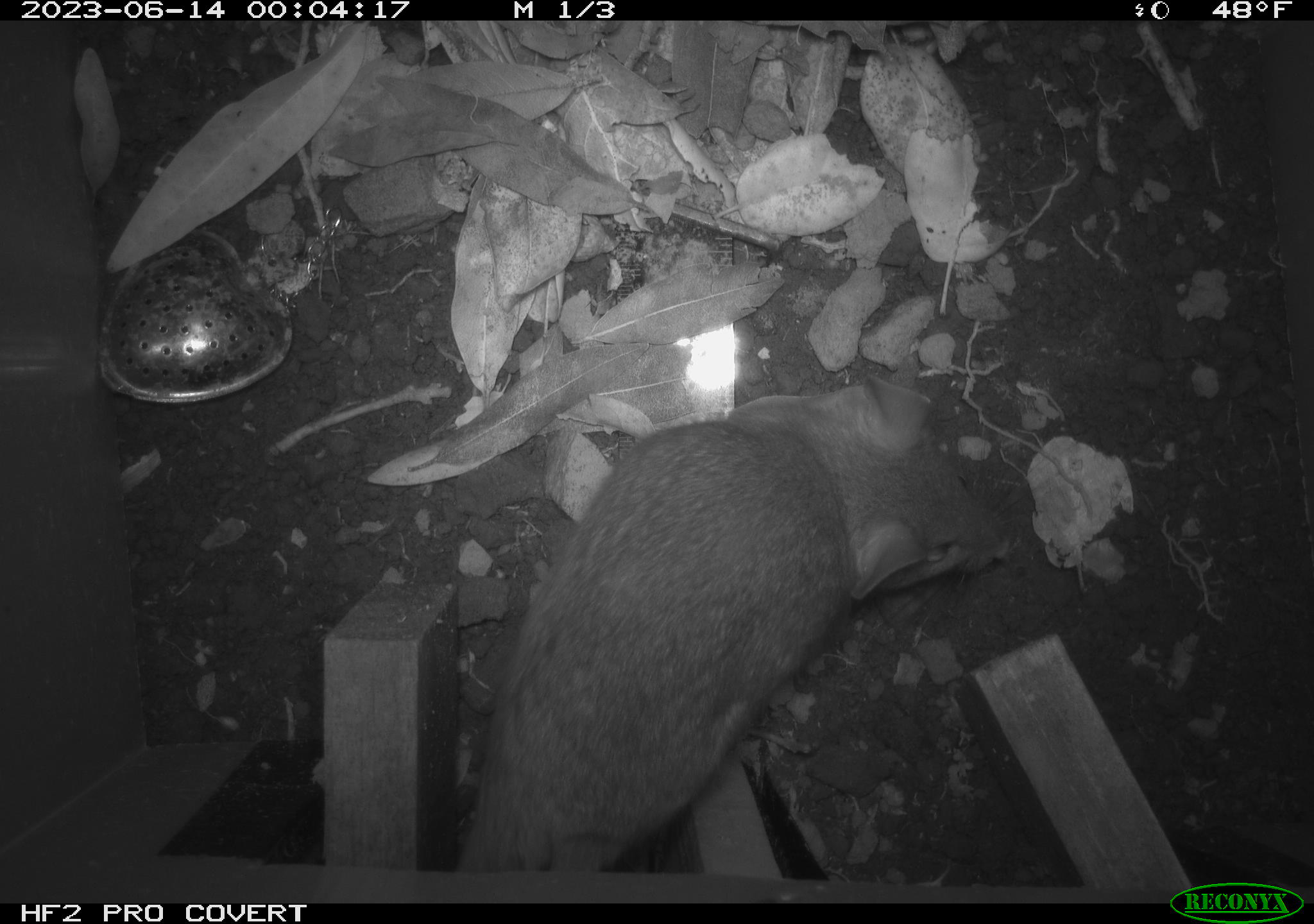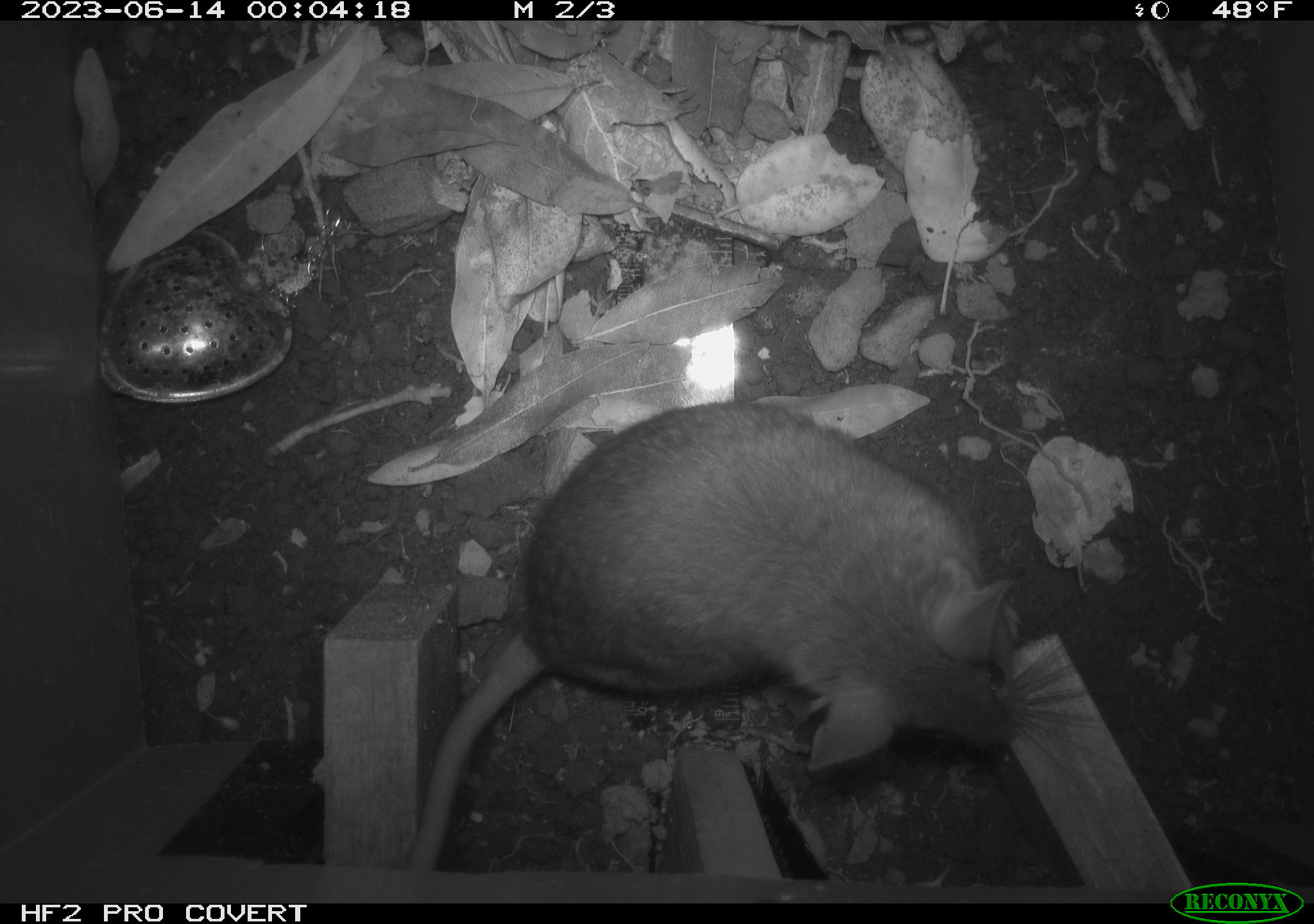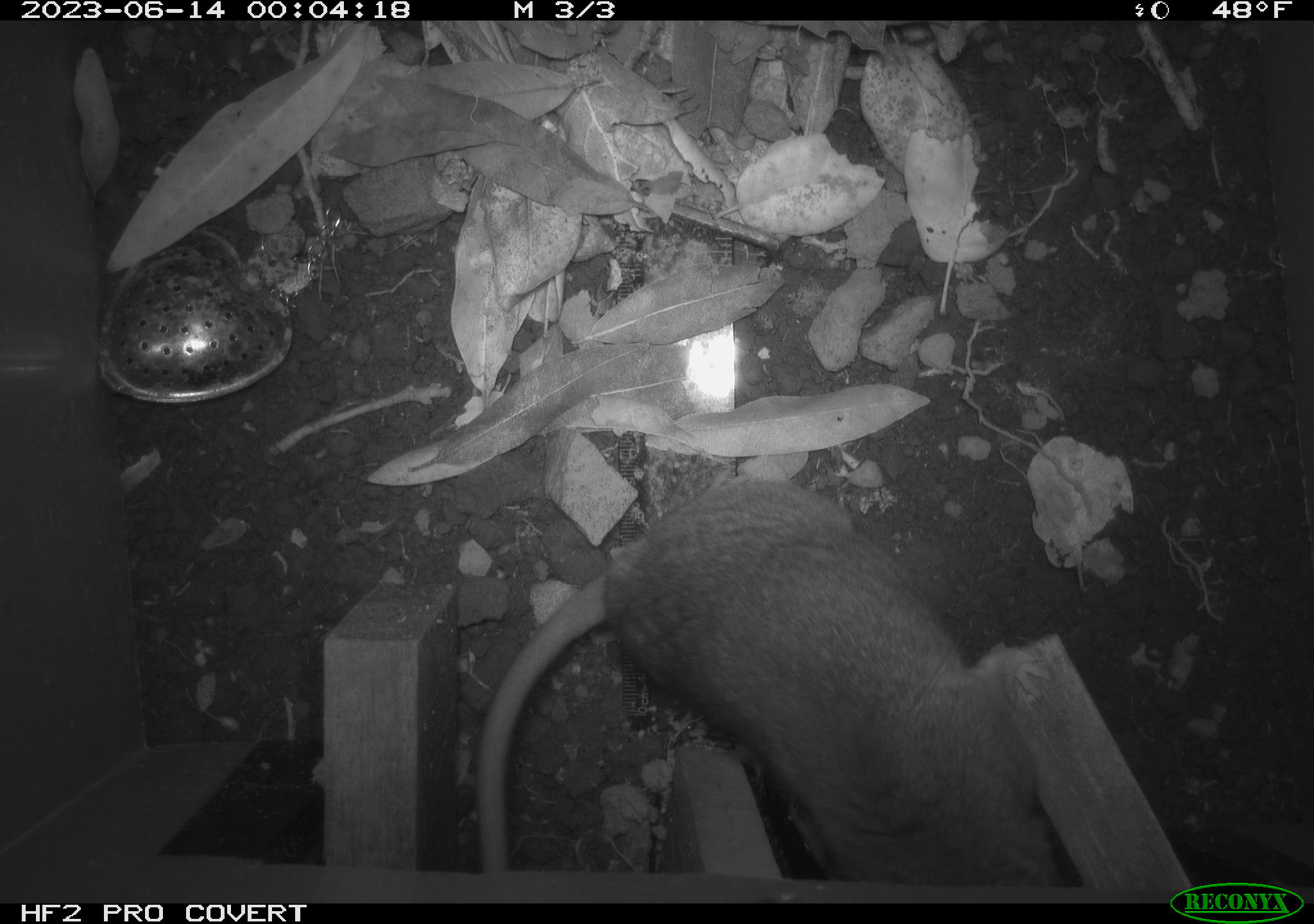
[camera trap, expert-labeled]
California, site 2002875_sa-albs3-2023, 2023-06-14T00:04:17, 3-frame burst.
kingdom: Animalia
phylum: Chordata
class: Mammalia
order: Rodentia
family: Cricetidae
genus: Neotoma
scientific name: Neotoma fuscipes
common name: dusky-footed woodrat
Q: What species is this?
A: Dusky-footed woodrat (Neotoma fuscipes).